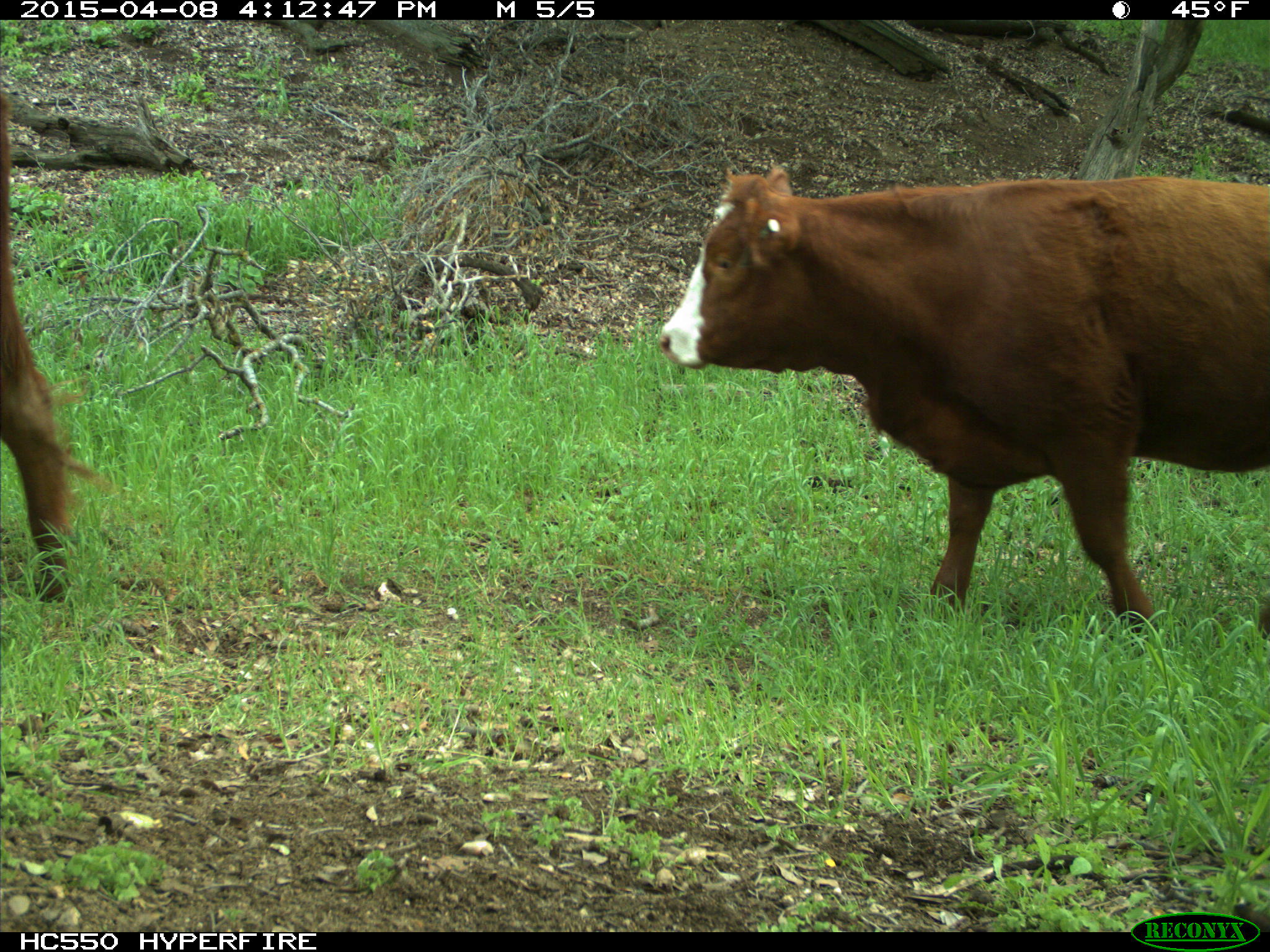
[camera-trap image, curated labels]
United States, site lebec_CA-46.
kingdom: Animalia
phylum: Chordata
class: Mammalia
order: Artiodactyla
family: Bovidae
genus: Bos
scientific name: Bos taurus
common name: domestic cow